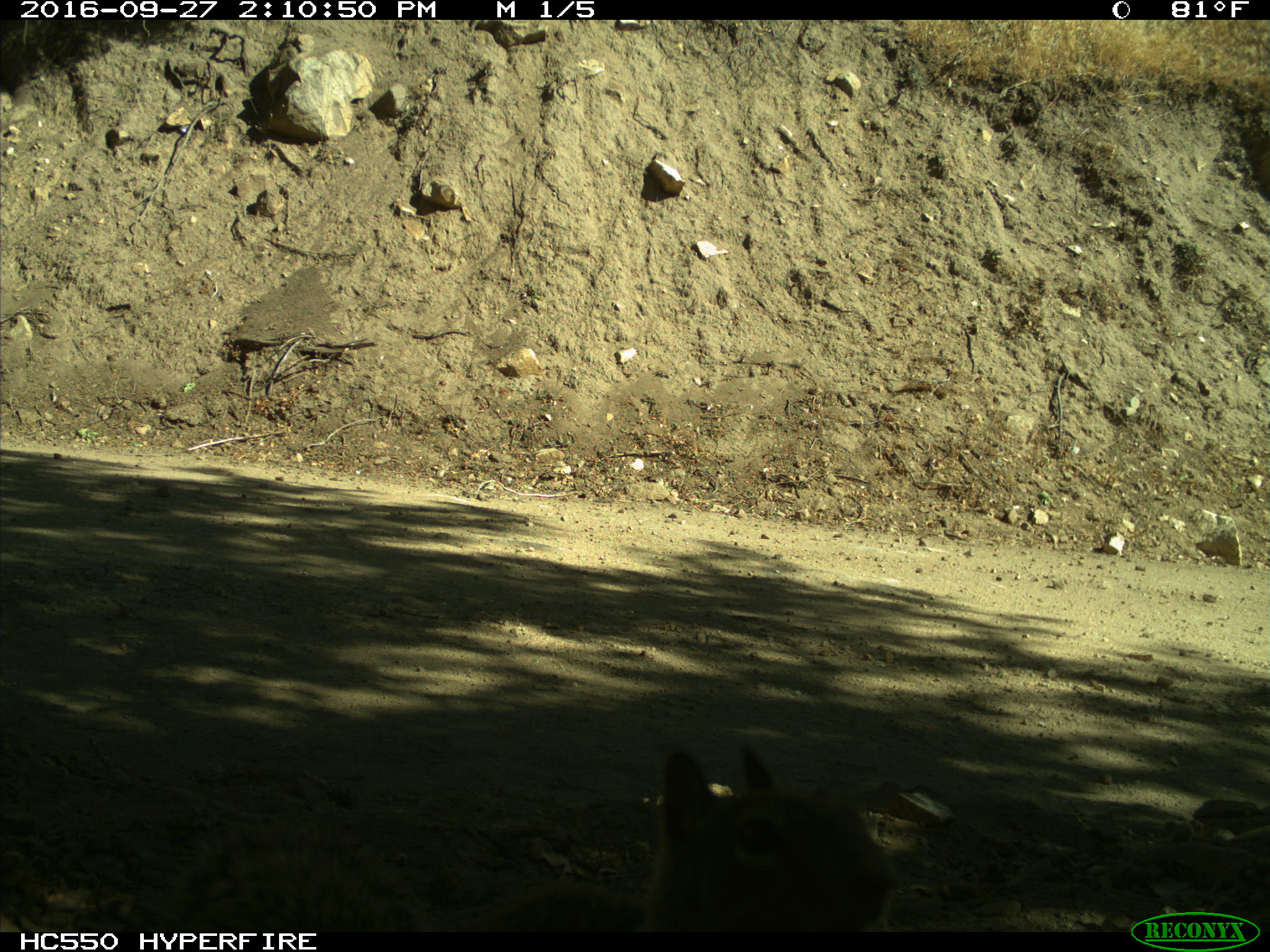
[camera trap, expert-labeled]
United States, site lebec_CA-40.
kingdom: Animalia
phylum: Chordata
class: Mammalia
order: Rodentia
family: Sciuridae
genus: Otospermophilus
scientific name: Otospermophilus beecheyi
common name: california ground squirrel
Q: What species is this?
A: Otospermophilus beecheyi (california ground squirrel).